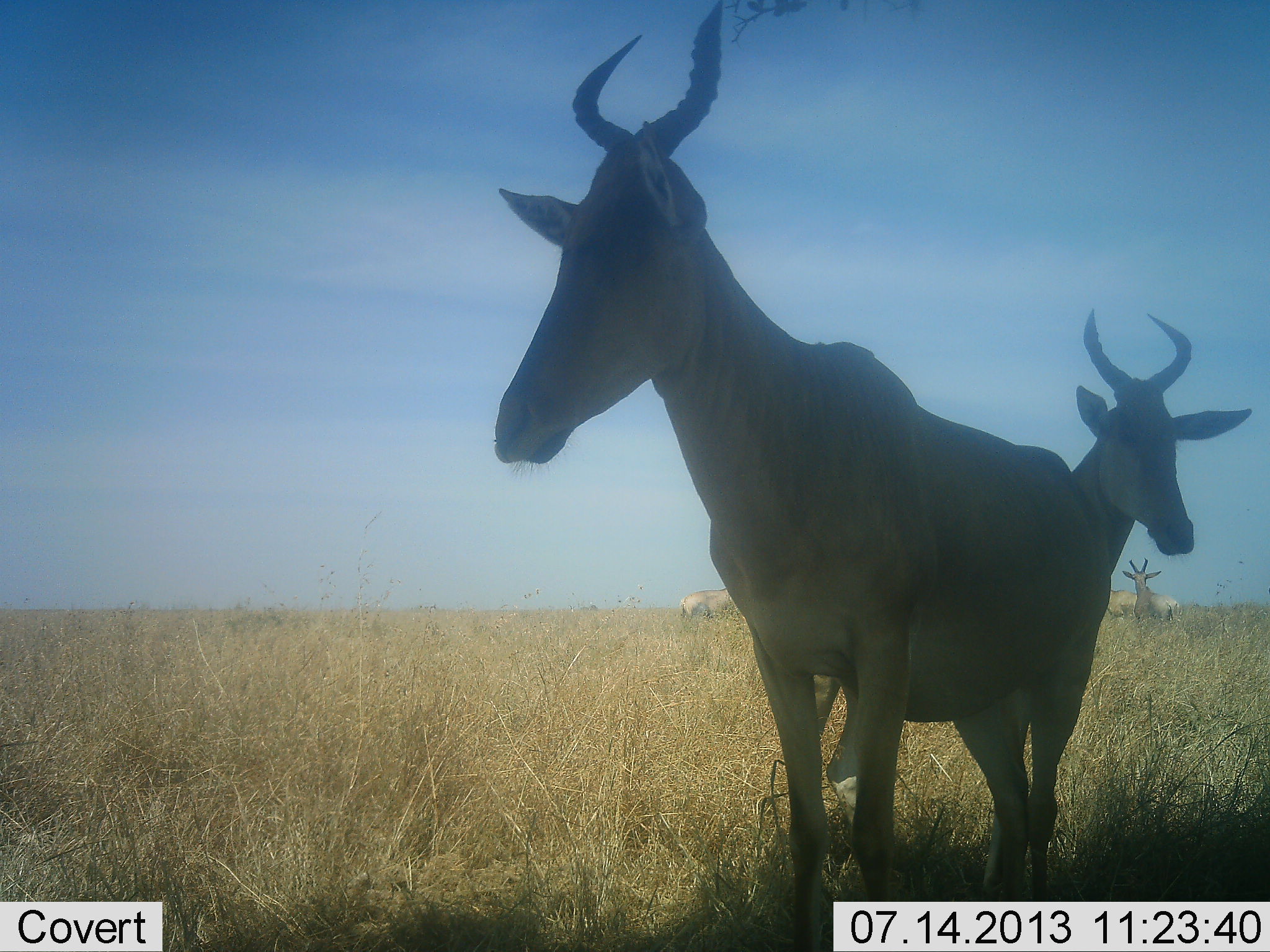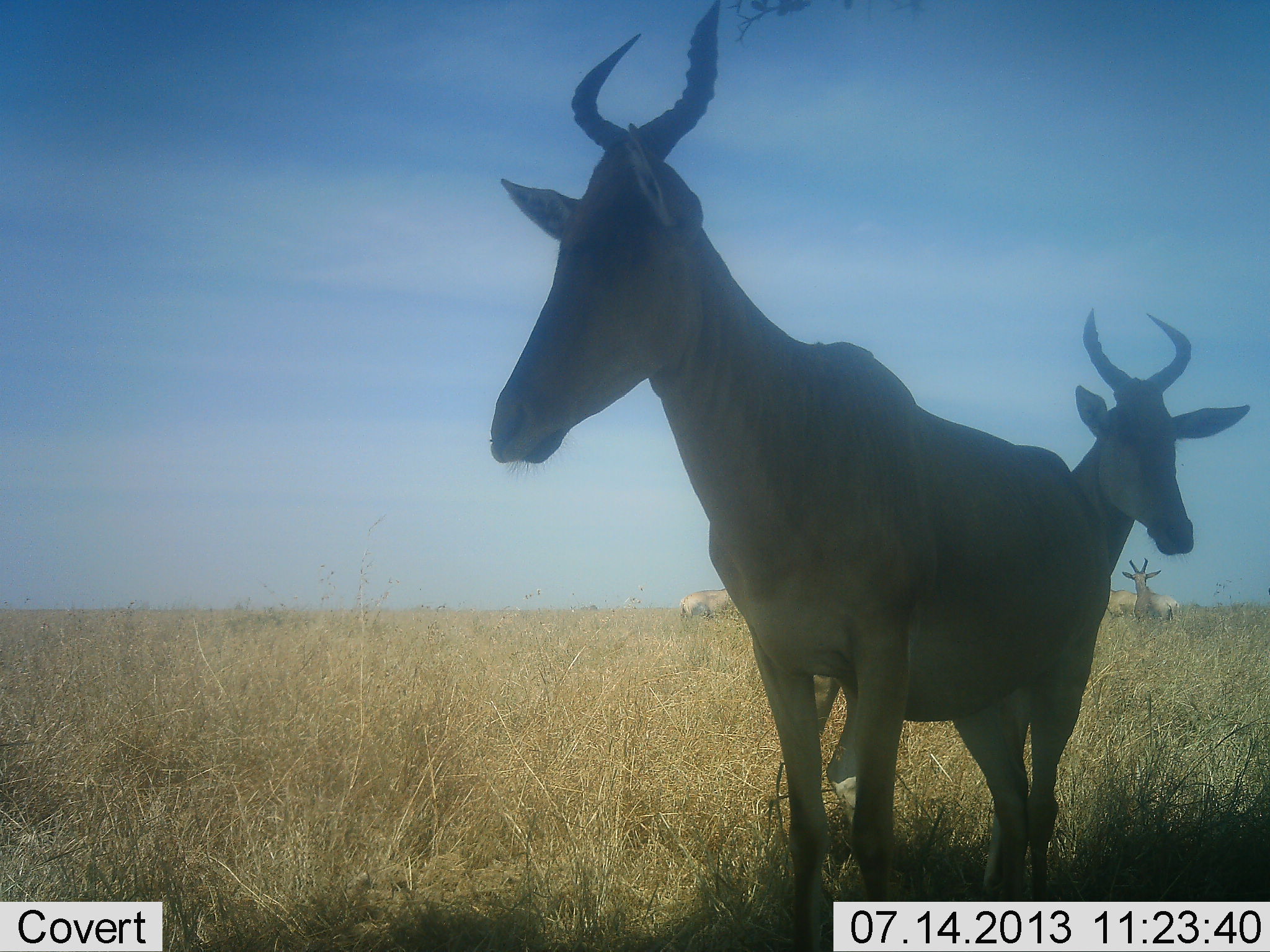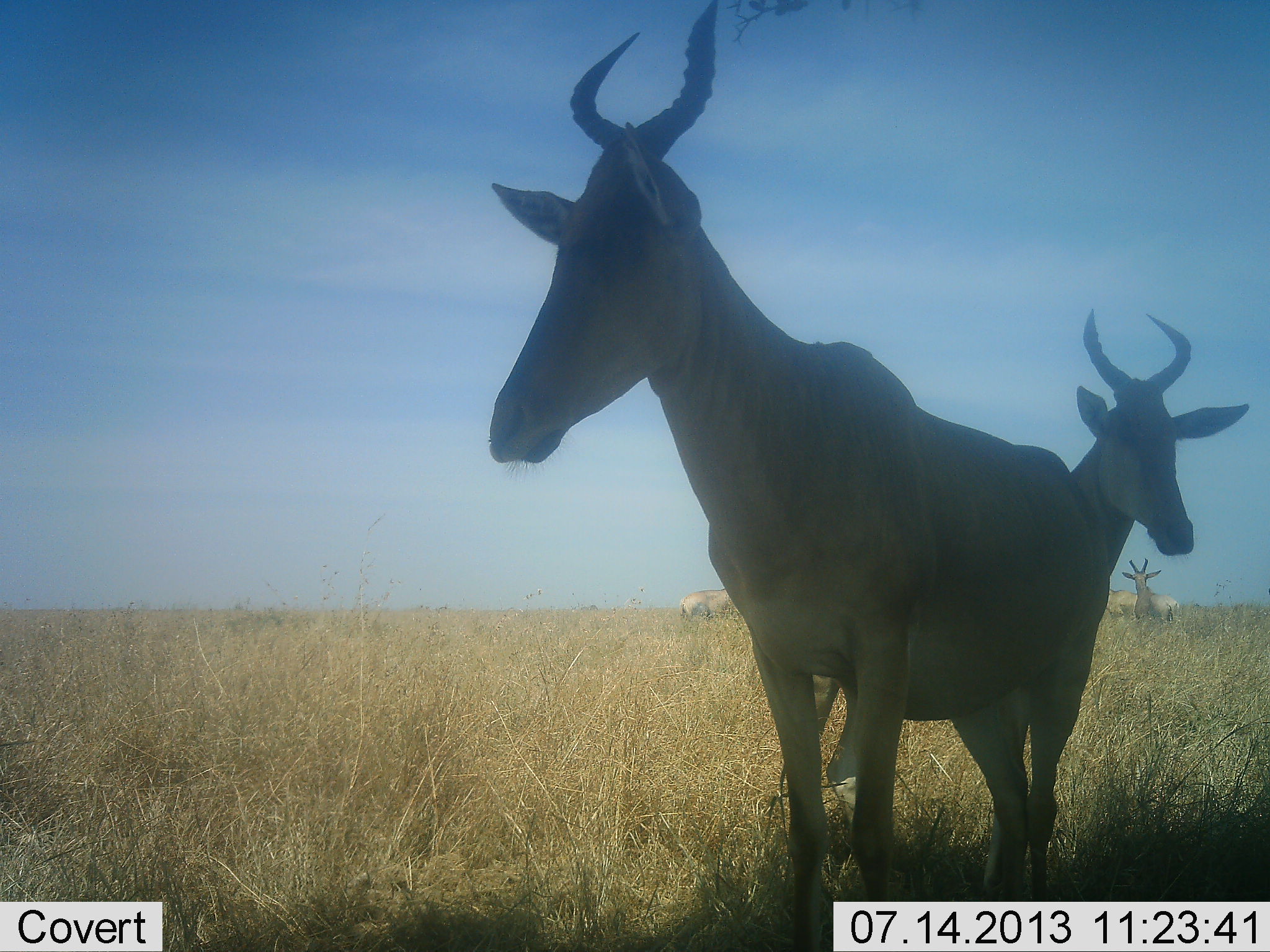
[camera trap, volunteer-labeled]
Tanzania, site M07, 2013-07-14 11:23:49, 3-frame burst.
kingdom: Animalia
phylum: Chordata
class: Mammalia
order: Artiodactyla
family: Bovidae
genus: Alcelaphus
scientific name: Alcelaphus buselaphus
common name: hartebeest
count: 4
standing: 96%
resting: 4%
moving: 0%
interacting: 4%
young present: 0%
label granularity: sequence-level